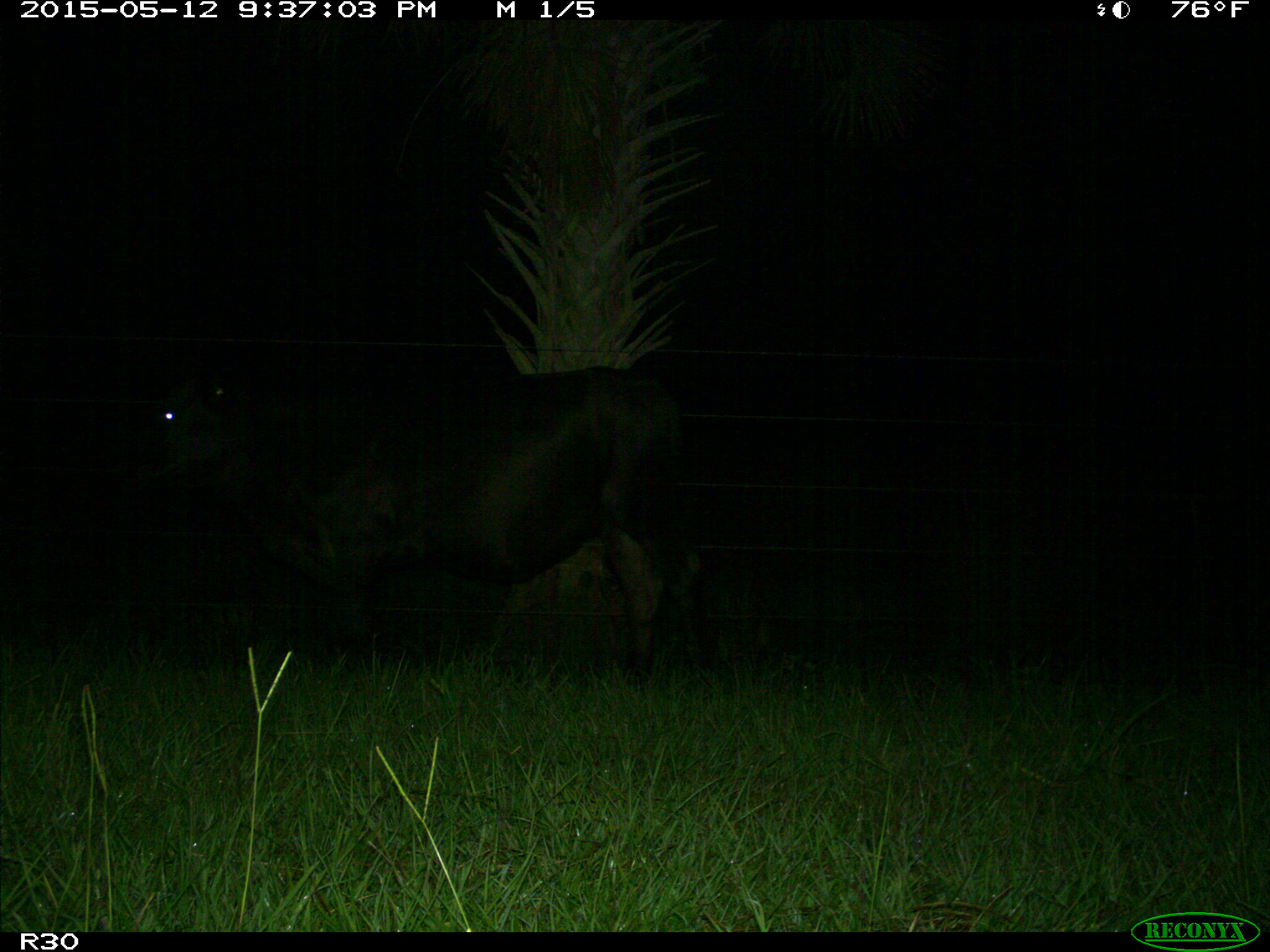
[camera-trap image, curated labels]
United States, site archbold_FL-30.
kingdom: Animalia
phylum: Chordata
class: Mammalia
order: Artiodactyla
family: Bovidae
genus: Bos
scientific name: Bos taurus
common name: domestic cow